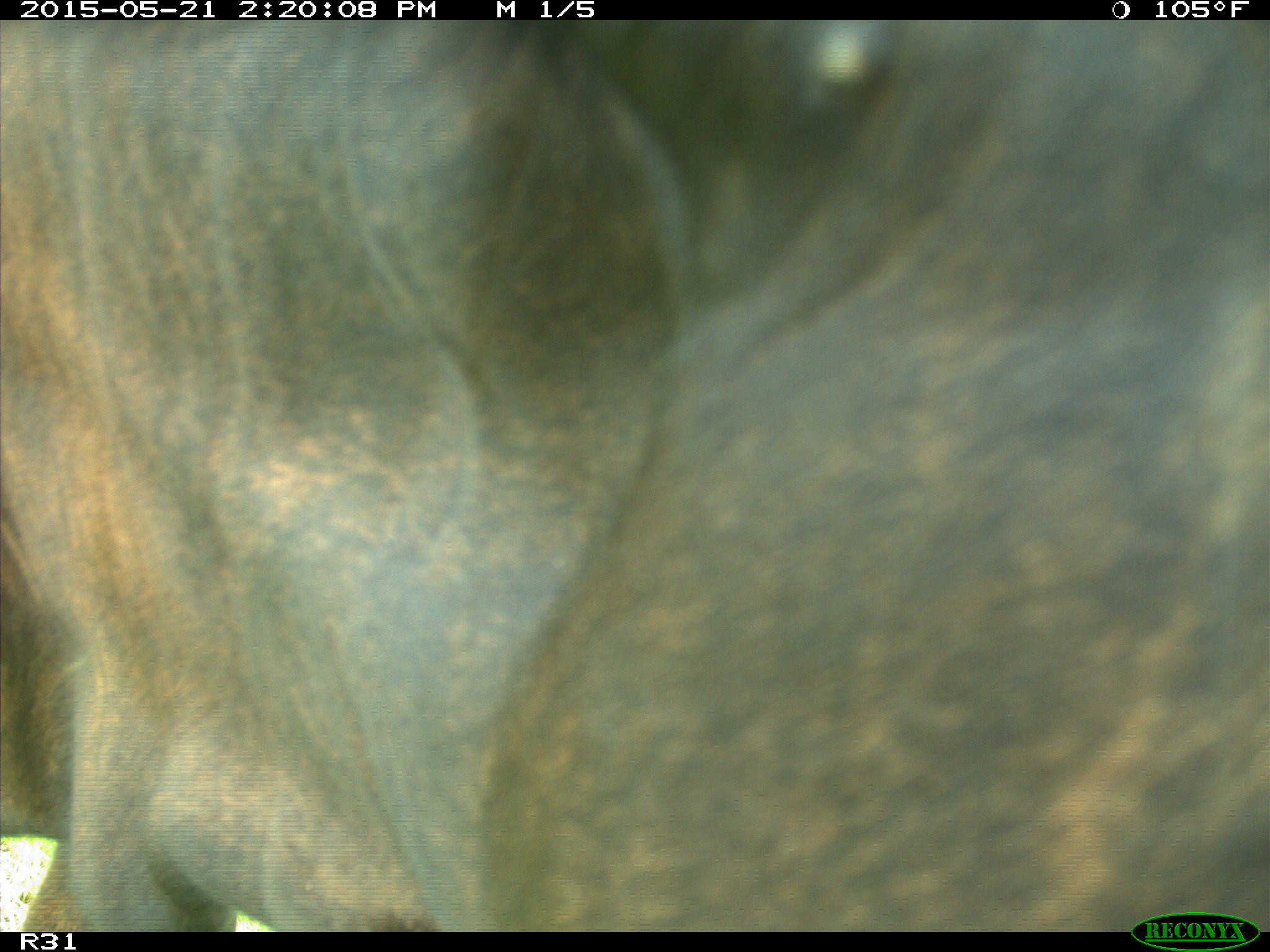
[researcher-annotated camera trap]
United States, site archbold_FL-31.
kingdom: Animalia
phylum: Chordata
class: Mammalia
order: Artiodactyla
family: Bovidae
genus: Bos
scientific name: Bos taurus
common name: domestic cow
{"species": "Bos taurus (domestic cow)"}